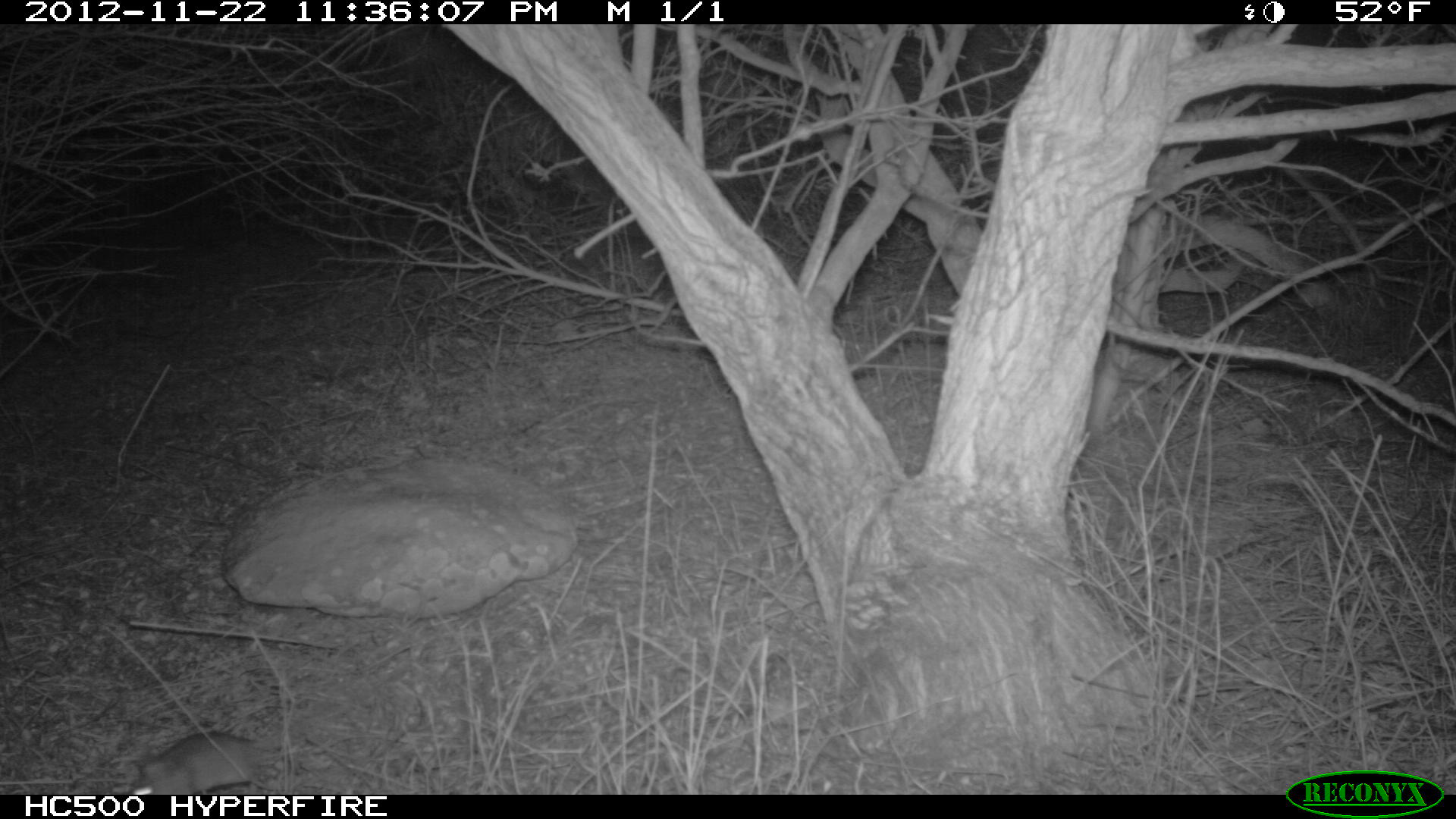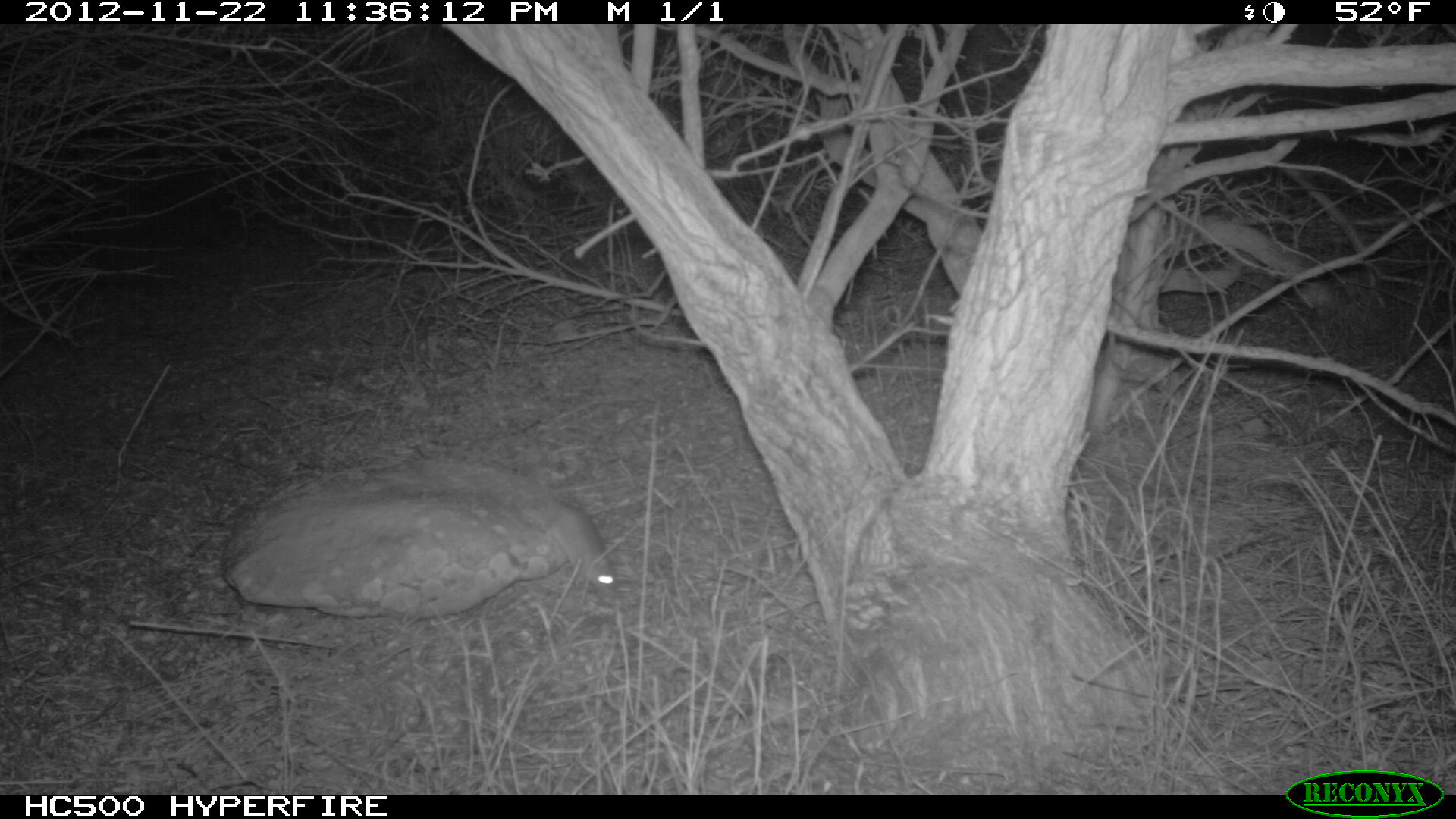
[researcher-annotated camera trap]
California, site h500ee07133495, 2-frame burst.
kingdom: Animalia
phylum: Chordata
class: Mammalia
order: Rodentia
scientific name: Rodentia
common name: rodent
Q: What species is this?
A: Rodent (Rodentia).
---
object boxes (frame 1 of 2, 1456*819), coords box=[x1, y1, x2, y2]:
rodent: box=[130, 731, 281, 794]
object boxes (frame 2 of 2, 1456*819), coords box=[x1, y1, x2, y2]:
rodent: box=[507, 465, 629, 600]